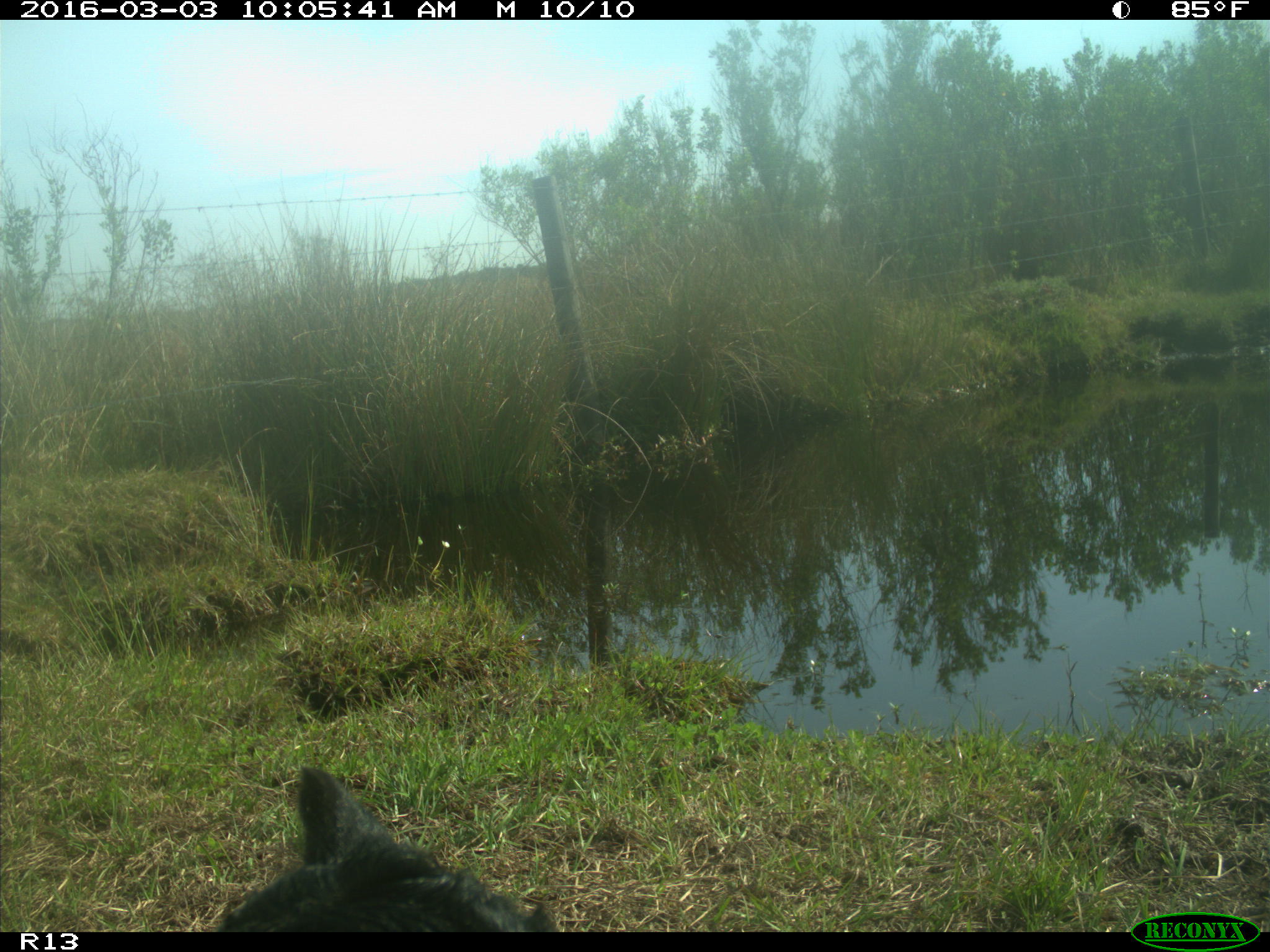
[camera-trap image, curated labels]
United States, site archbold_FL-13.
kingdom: Animalia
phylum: Chordata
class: Mammalia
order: Artiodactyla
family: Bovidae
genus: Bos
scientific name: Bos taurus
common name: domestic cow